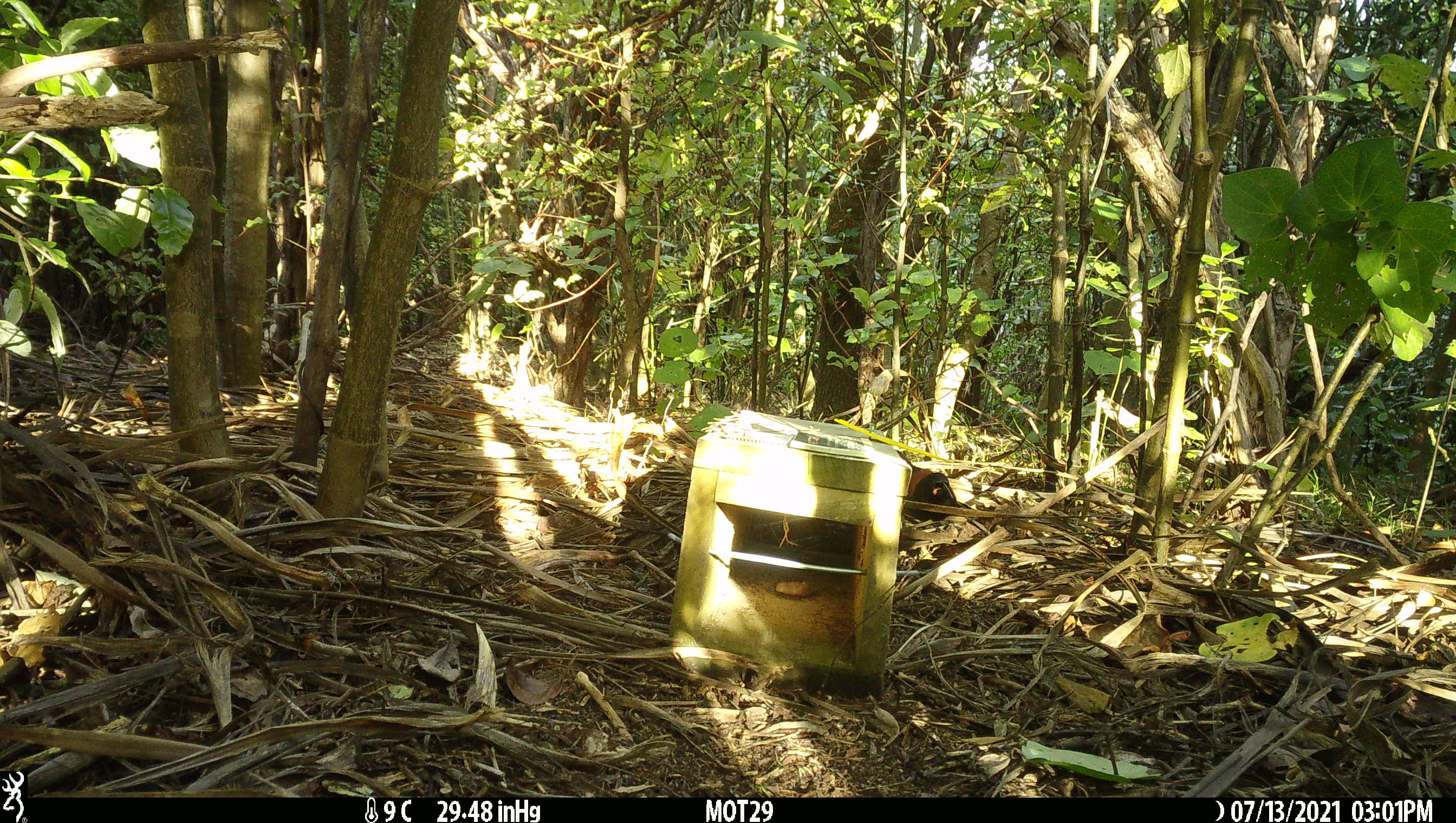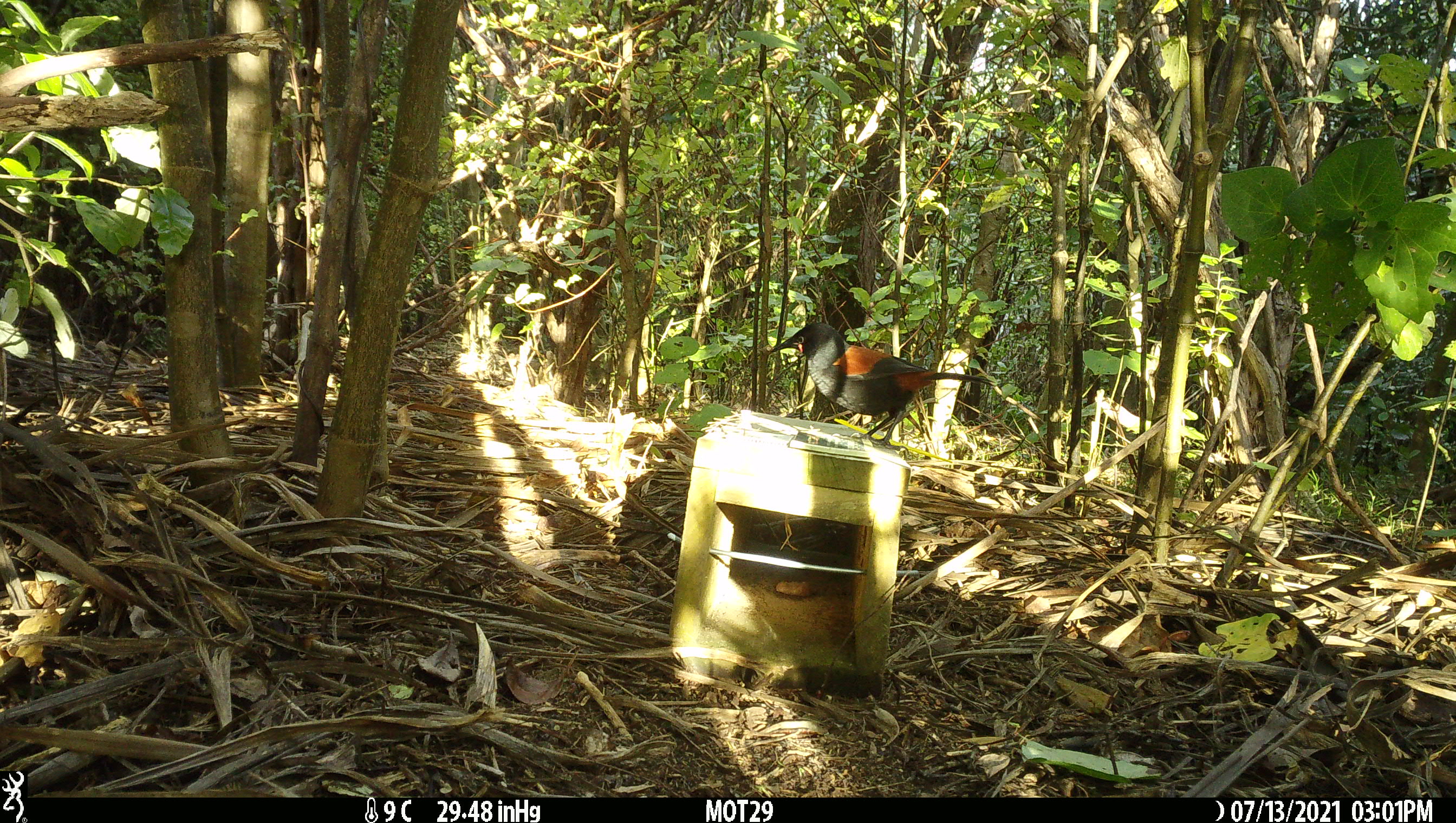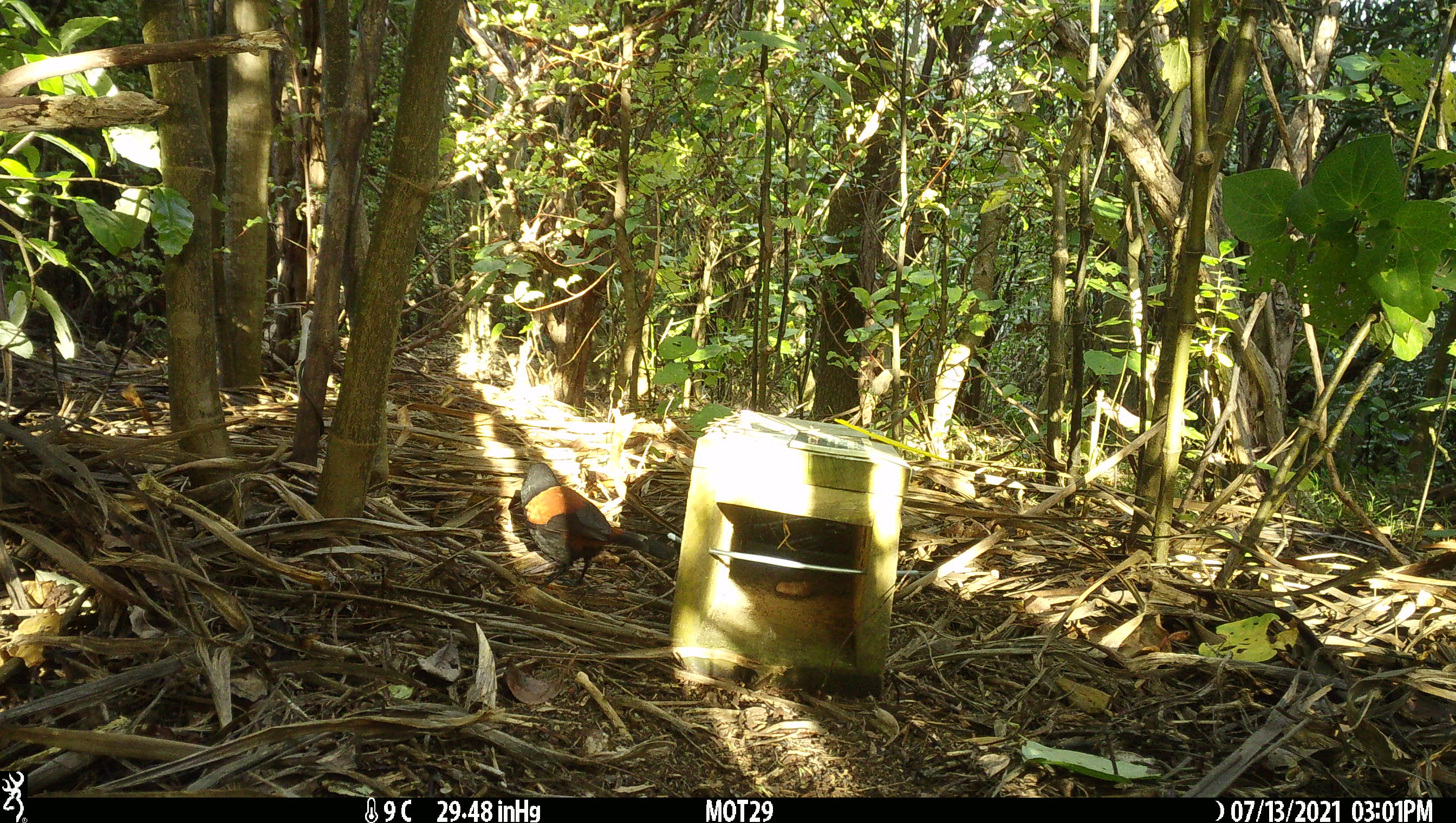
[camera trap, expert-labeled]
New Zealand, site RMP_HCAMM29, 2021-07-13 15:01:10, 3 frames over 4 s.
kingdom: Animalia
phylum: Chordata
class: Aves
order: Passeriformes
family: Callaeidae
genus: Philesturnus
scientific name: Philesturnus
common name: saddlebacks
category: tieke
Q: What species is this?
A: Tieke (saddlebacks) (Philesturnus).